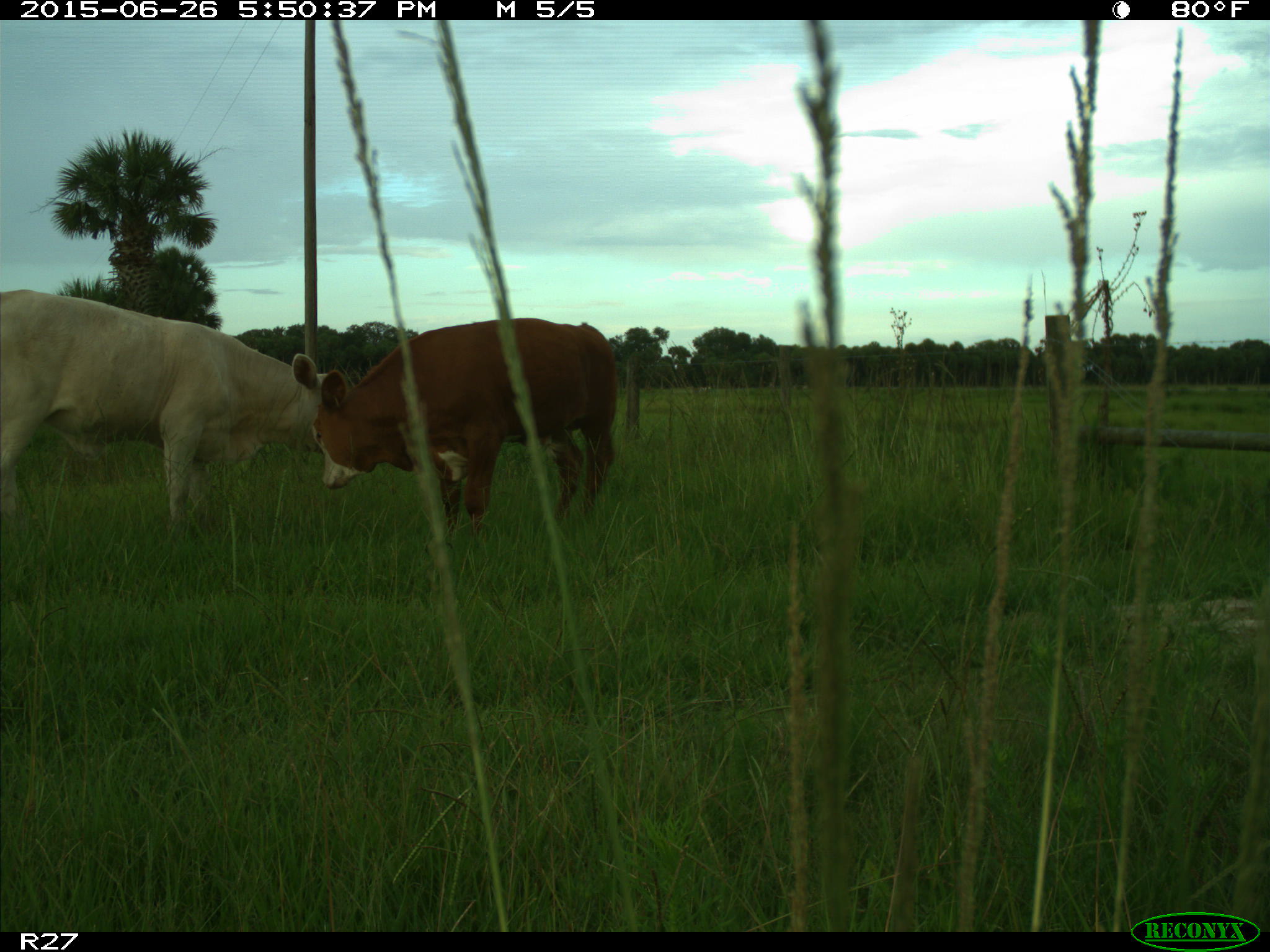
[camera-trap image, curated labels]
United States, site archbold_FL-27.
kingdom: Animalia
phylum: Chordata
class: Mammalia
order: Artiodactyla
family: Bovidae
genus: Bos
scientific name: Bos taurus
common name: domestic cow